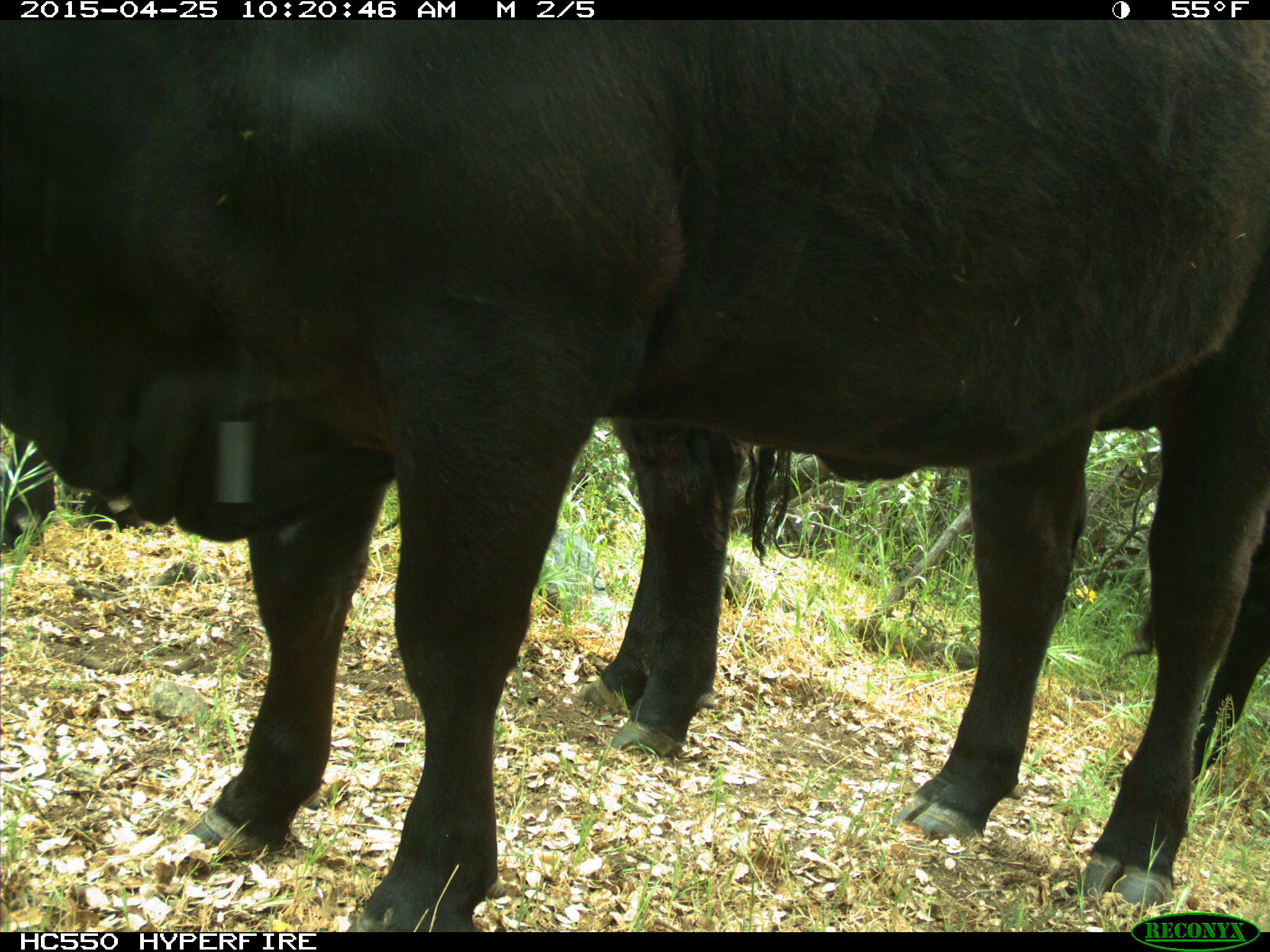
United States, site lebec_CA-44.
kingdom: Animalia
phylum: Chordata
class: Mammalia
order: Artiodactyla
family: Suidae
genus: Sus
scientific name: Sus scrofa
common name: wild boar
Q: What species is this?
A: Sus scrofa (wild boar).